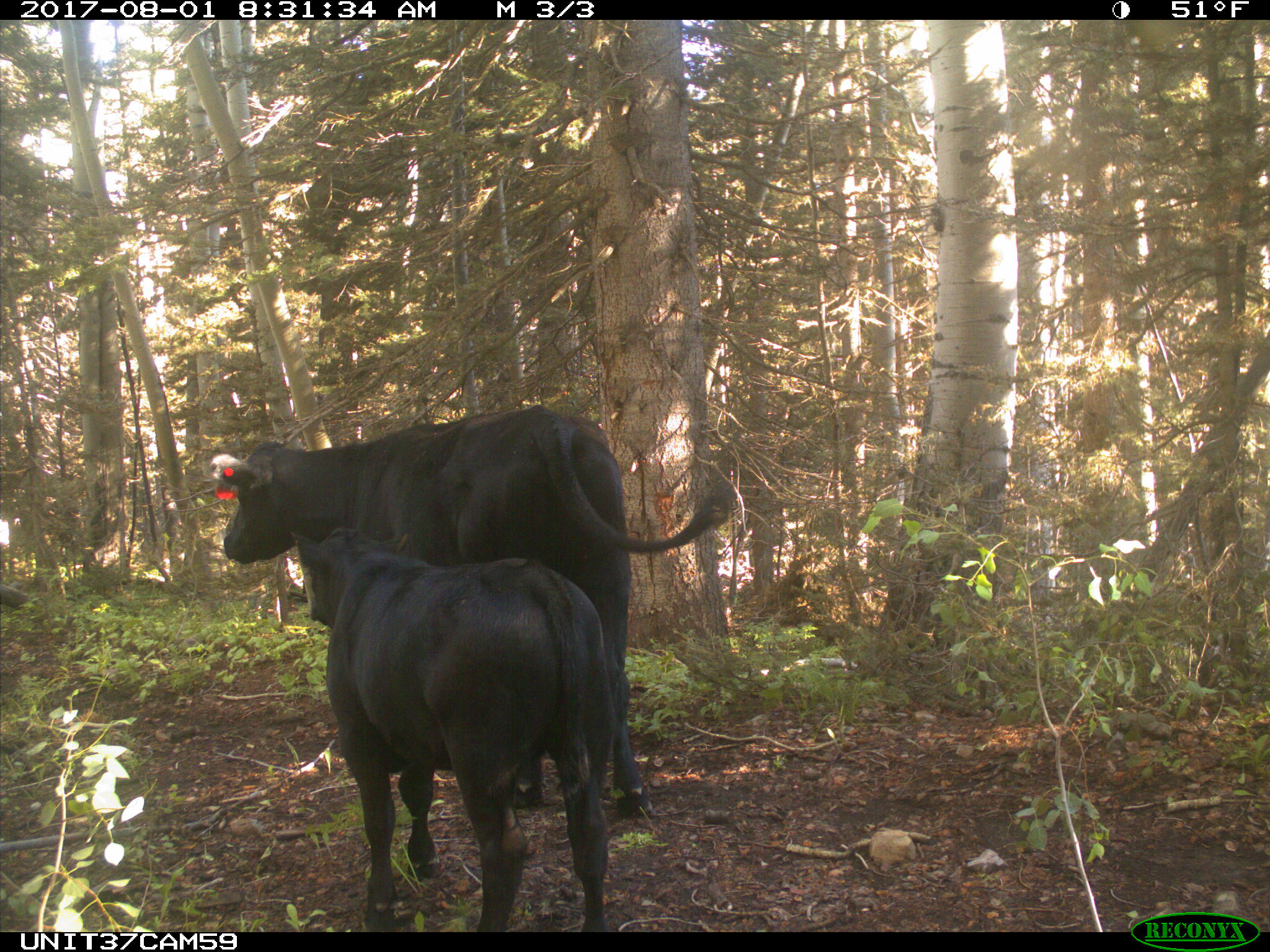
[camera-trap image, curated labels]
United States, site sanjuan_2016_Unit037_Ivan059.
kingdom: Animalia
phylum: Chordata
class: Mammalia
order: Artiodactyla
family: Bovidae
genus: Bos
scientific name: Bos taurus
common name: domestic cow